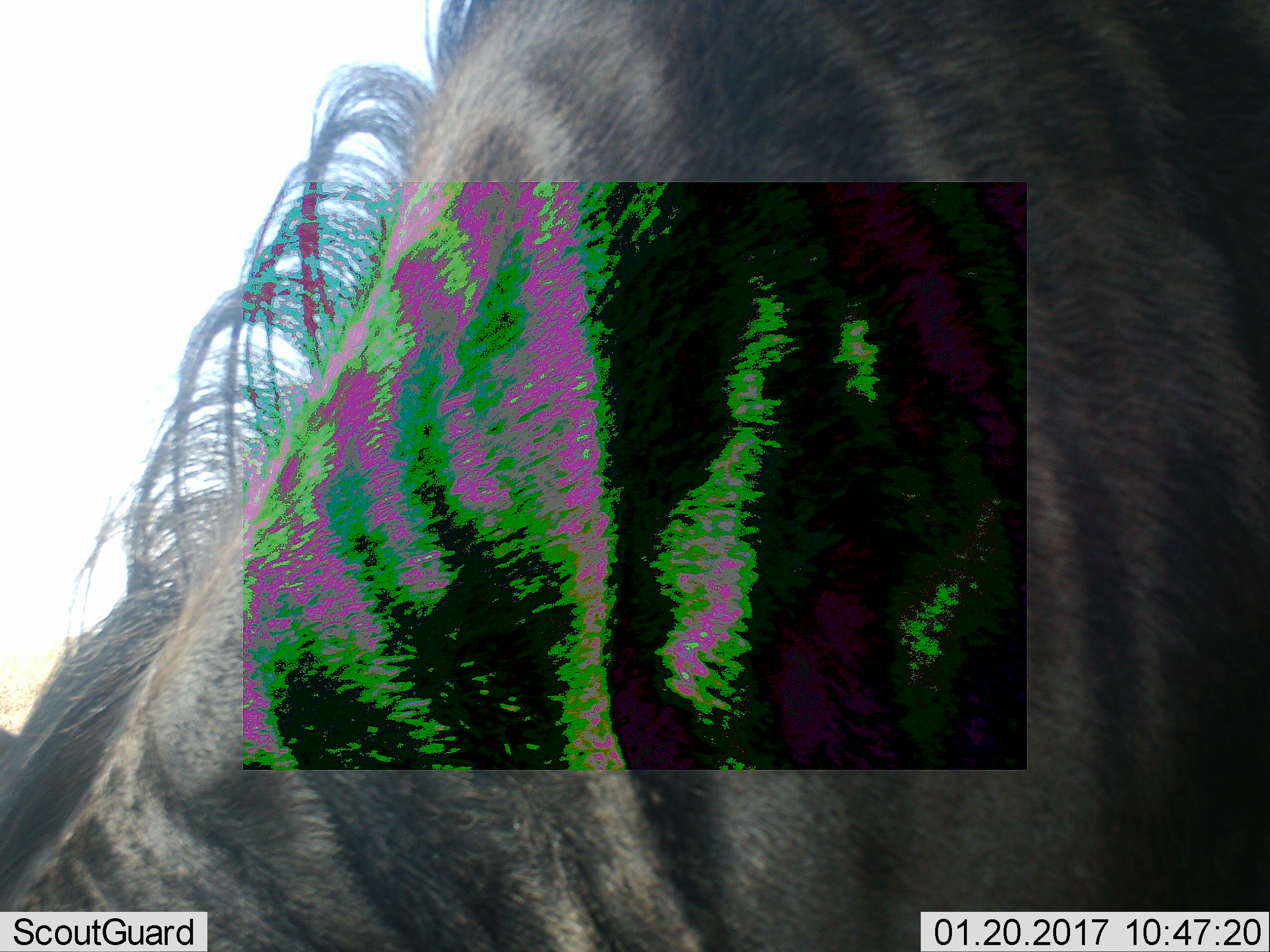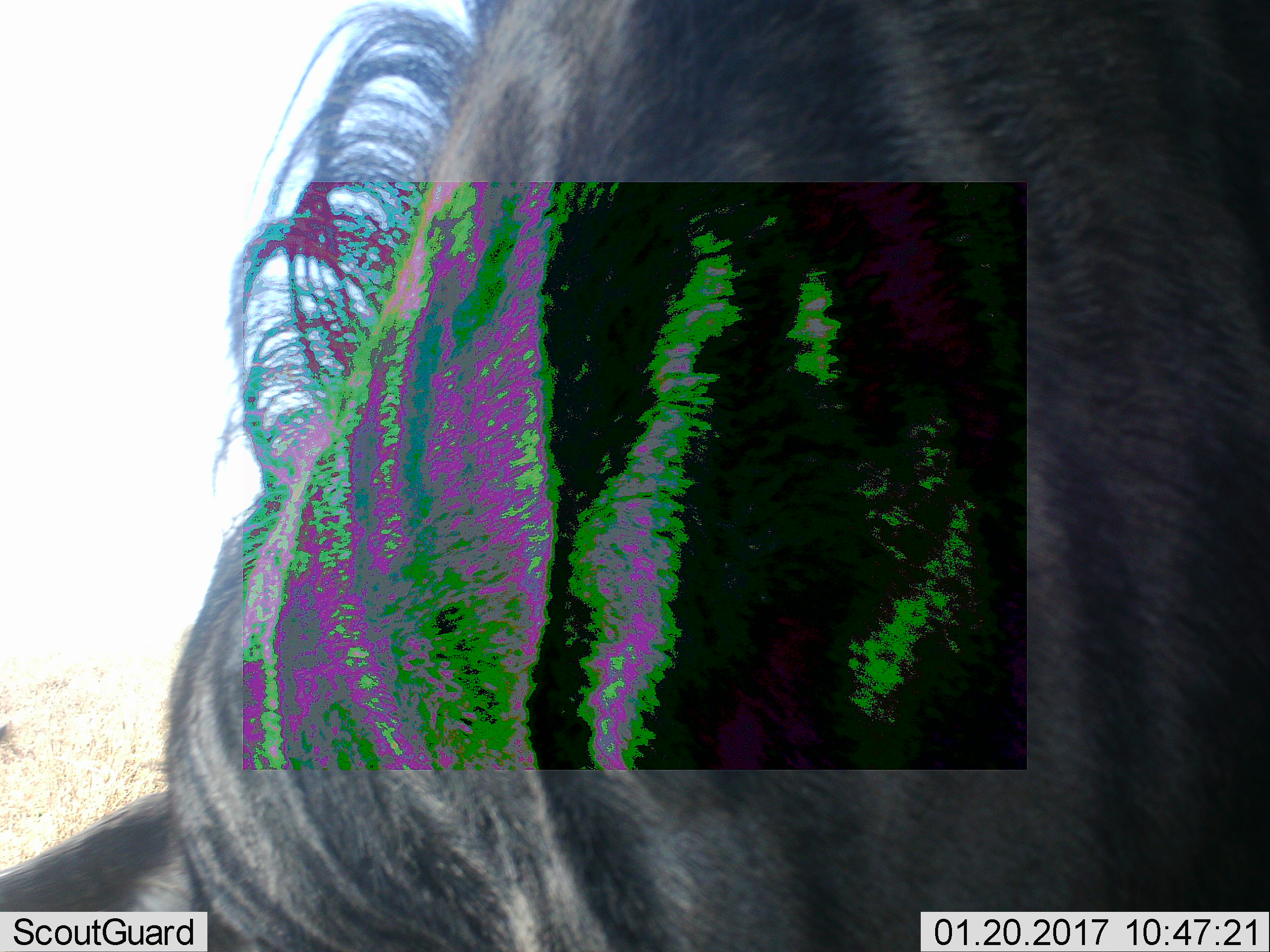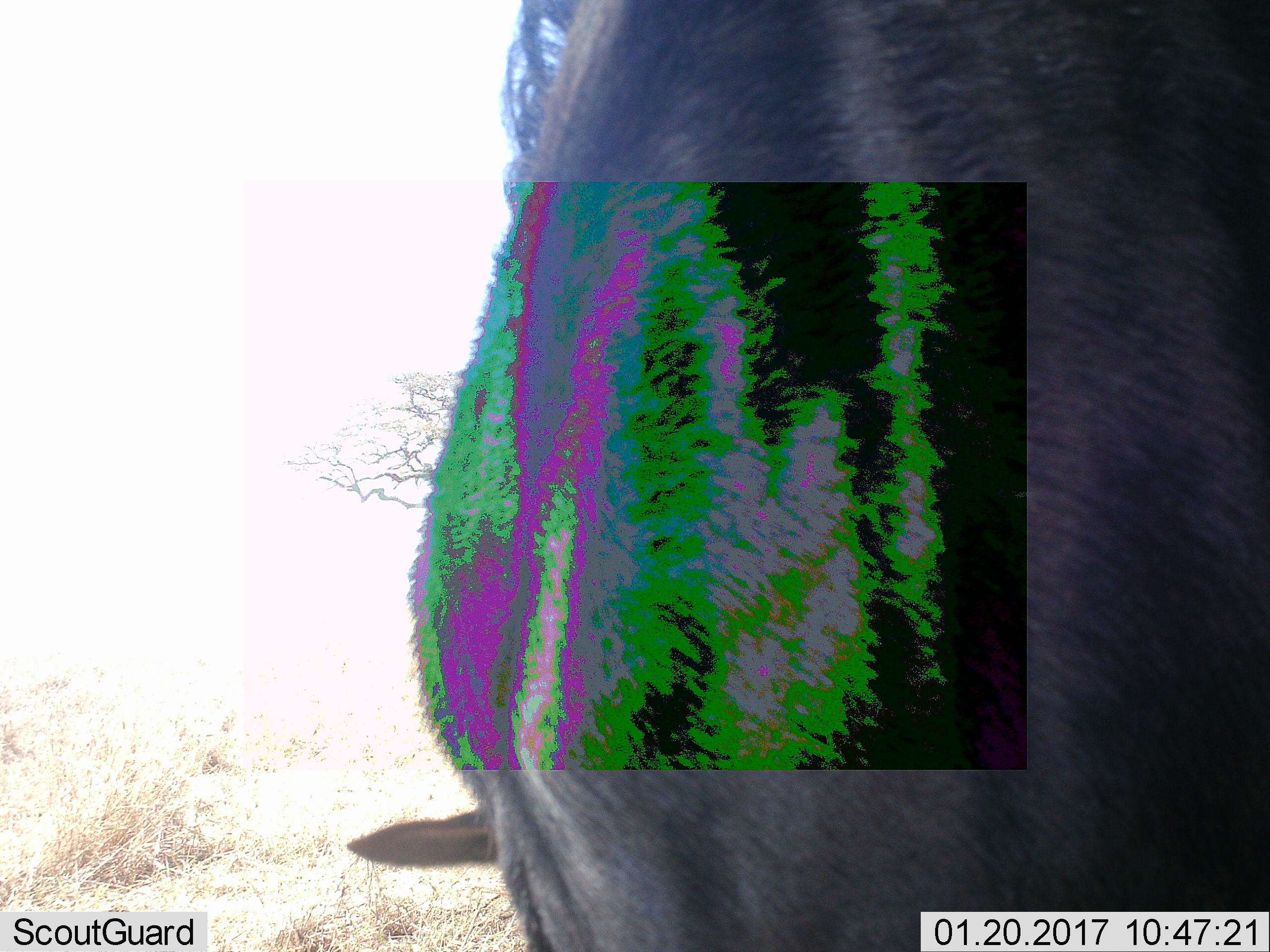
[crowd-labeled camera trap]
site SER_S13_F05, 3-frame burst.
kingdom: Animalia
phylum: Chordata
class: Mammalia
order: Artiodactyla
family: Bovidae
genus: Connochaetes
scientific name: Connochaetes taurinus taurinus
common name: blue wildebeest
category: wildebeestblue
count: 1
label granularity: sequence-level